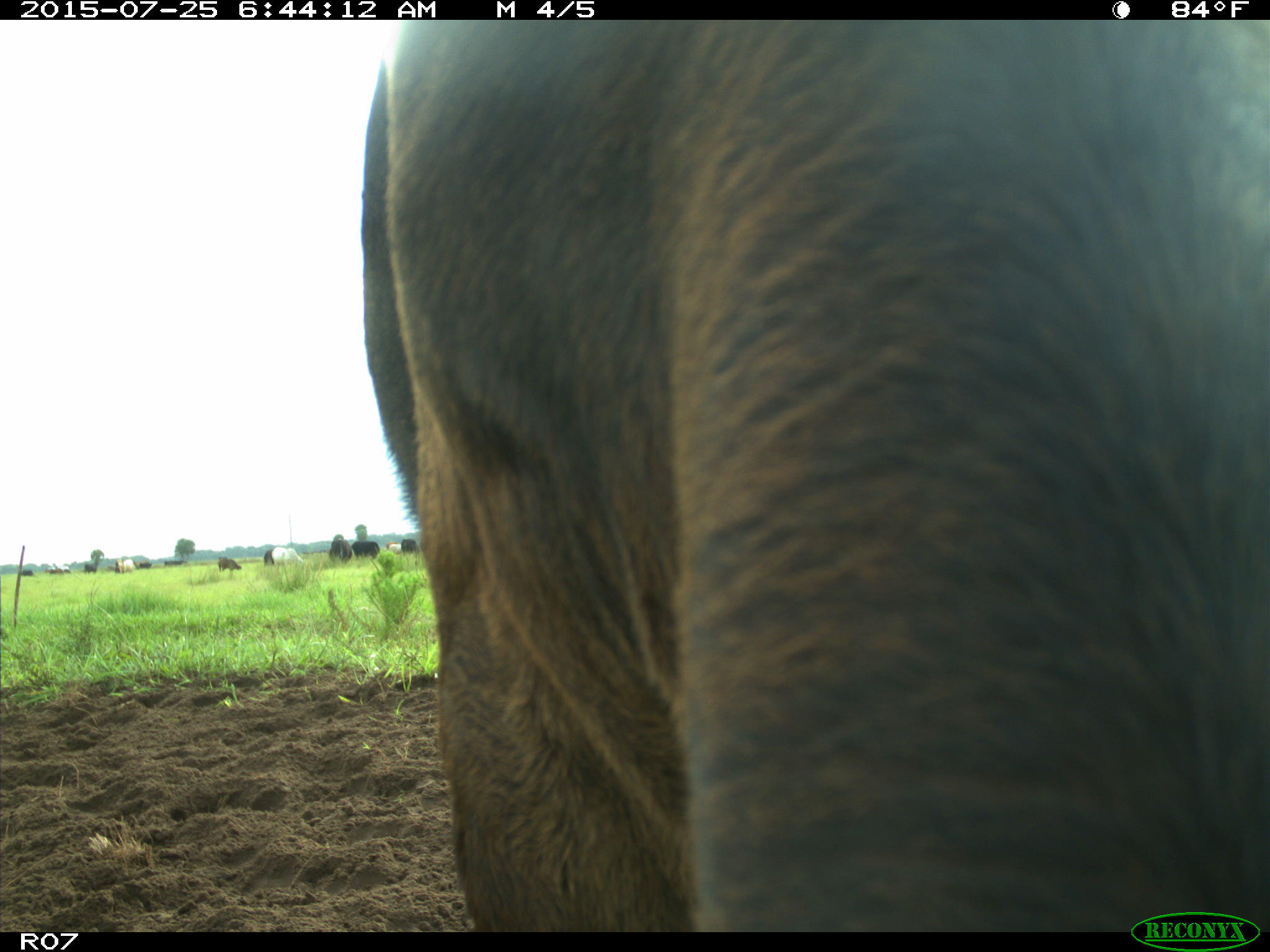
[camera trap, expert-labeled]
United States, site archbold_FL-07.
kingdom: Animalia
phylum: Chordata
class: Mammalia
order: Artiodactyla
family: Bovidae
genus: Bos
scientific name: Bos taurus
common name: domestic cow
Bos taurus (domestic cow).